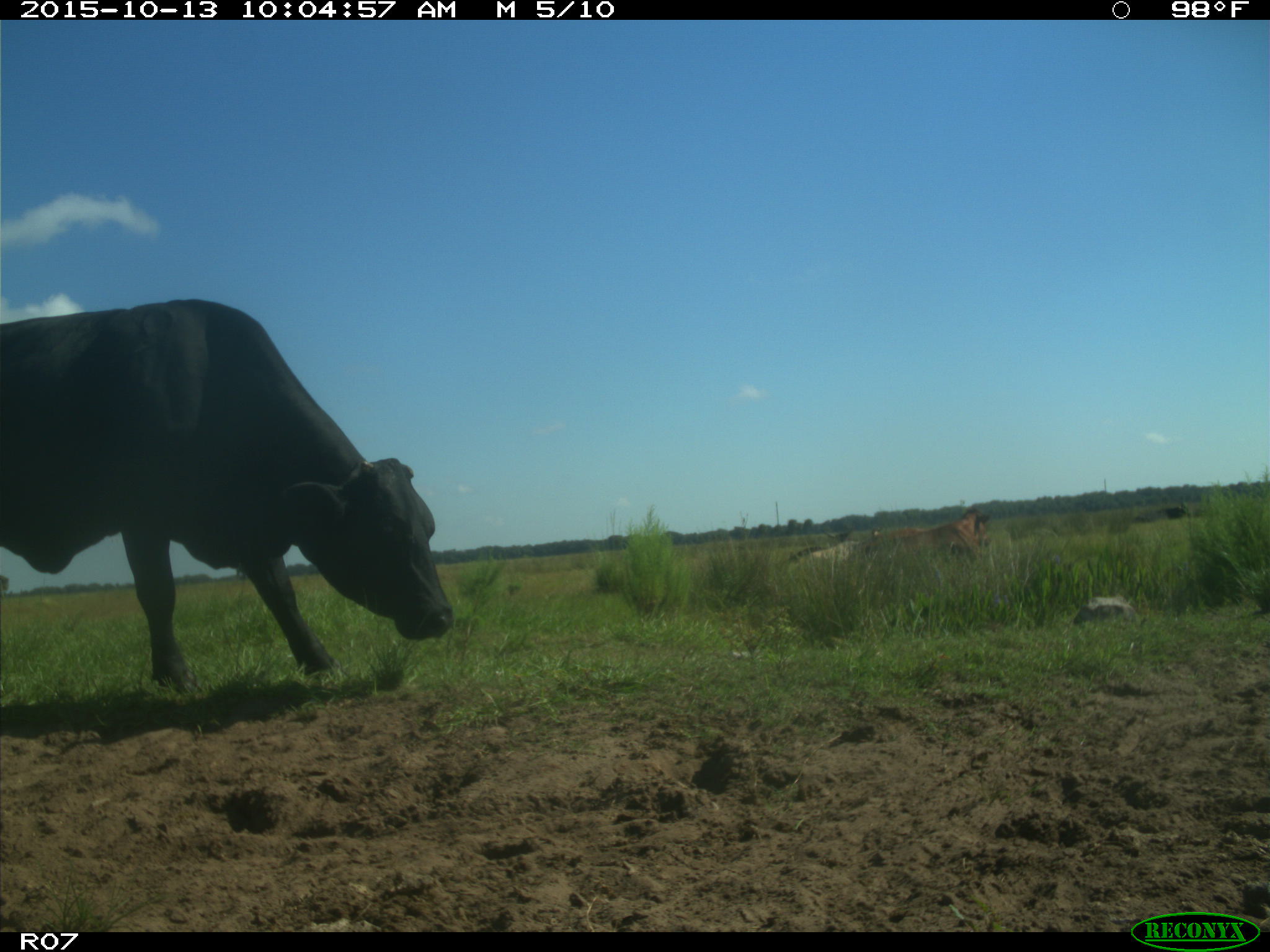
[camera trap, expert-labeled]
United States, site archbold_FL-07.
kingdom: Animalia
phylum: Chordata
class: Mammalia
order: Artiodactyla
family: Bovidae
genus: Bos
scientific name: Bos taurus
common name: domestic cow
Bos taurus (domestic cow).